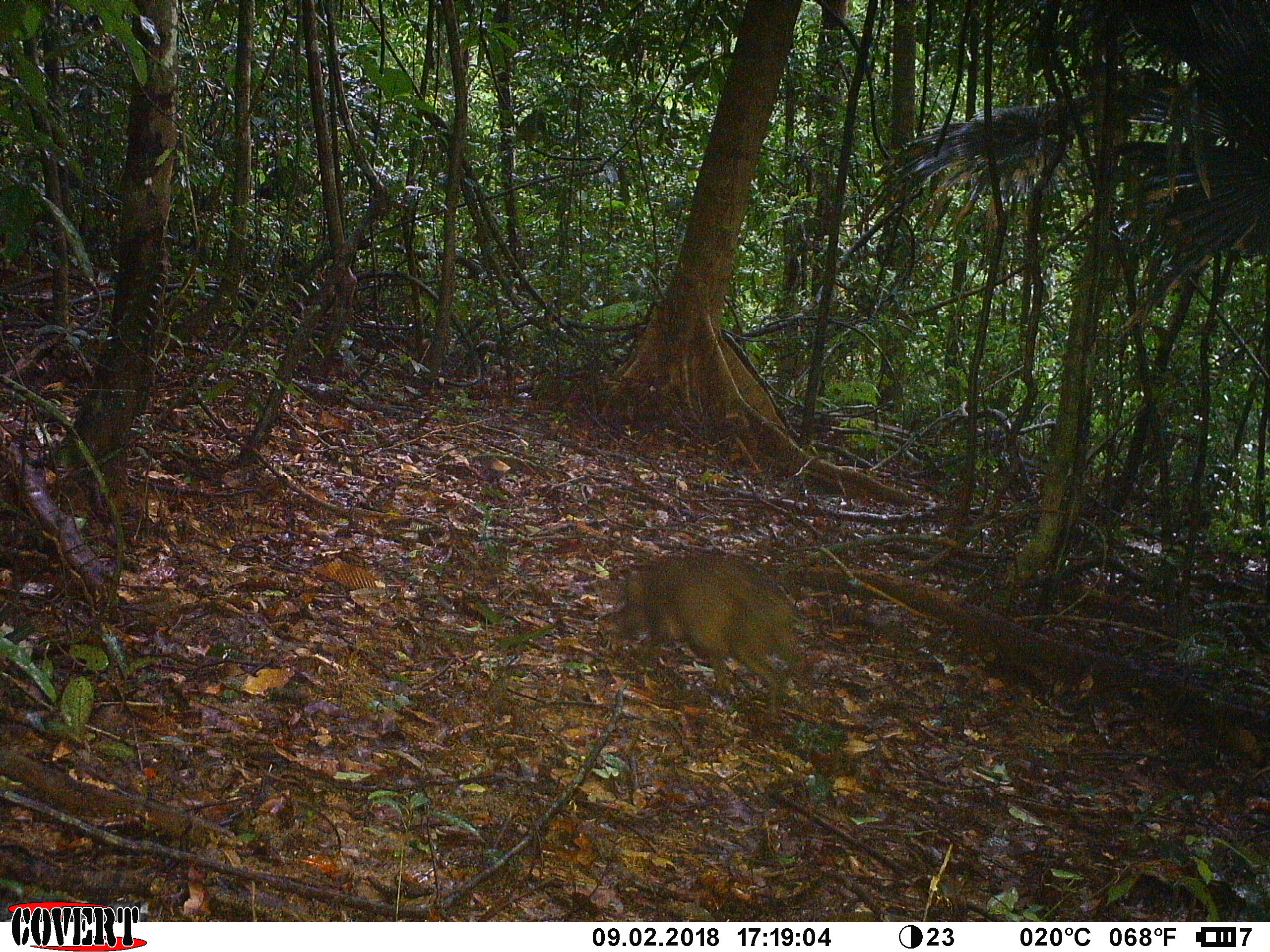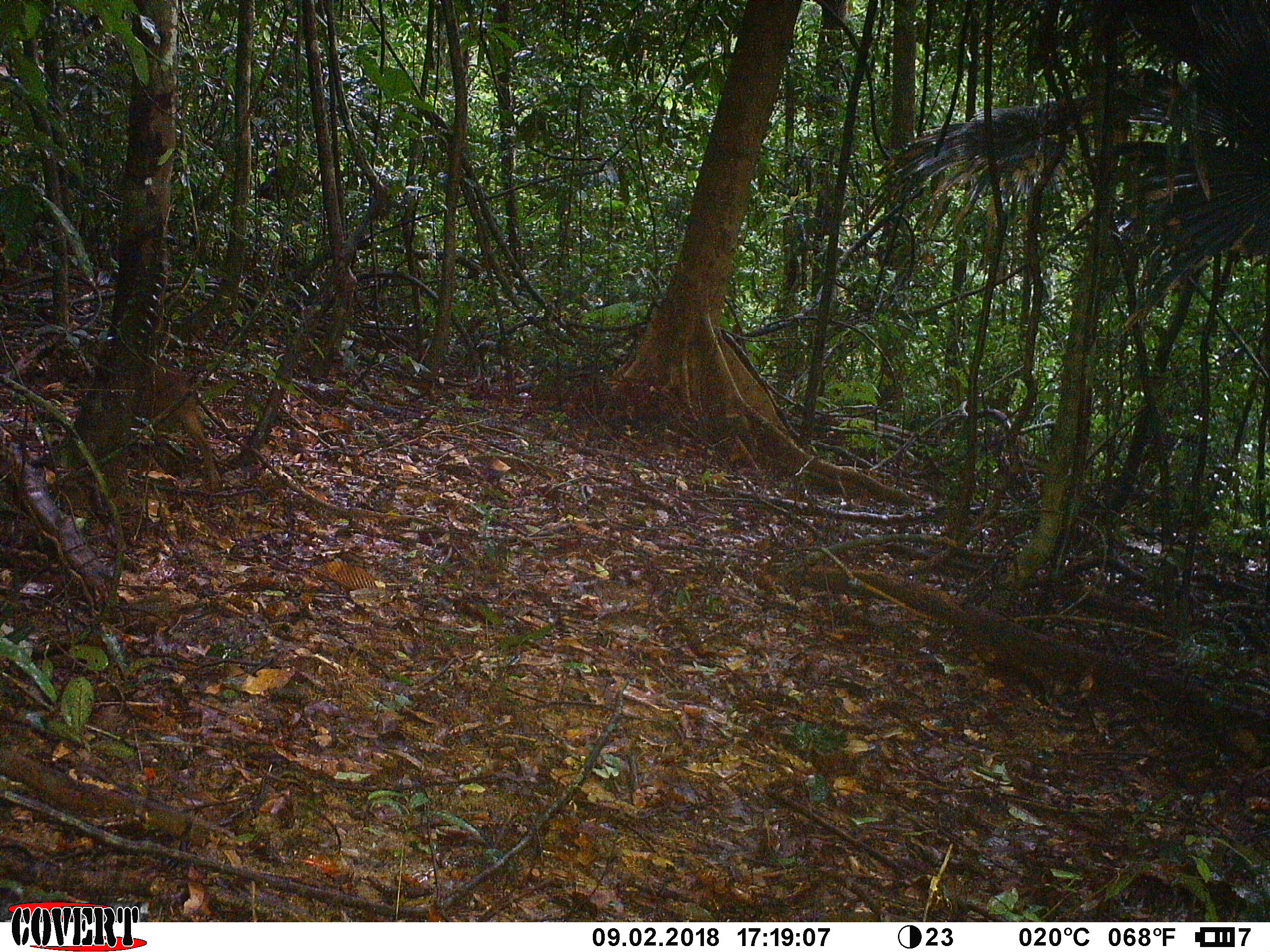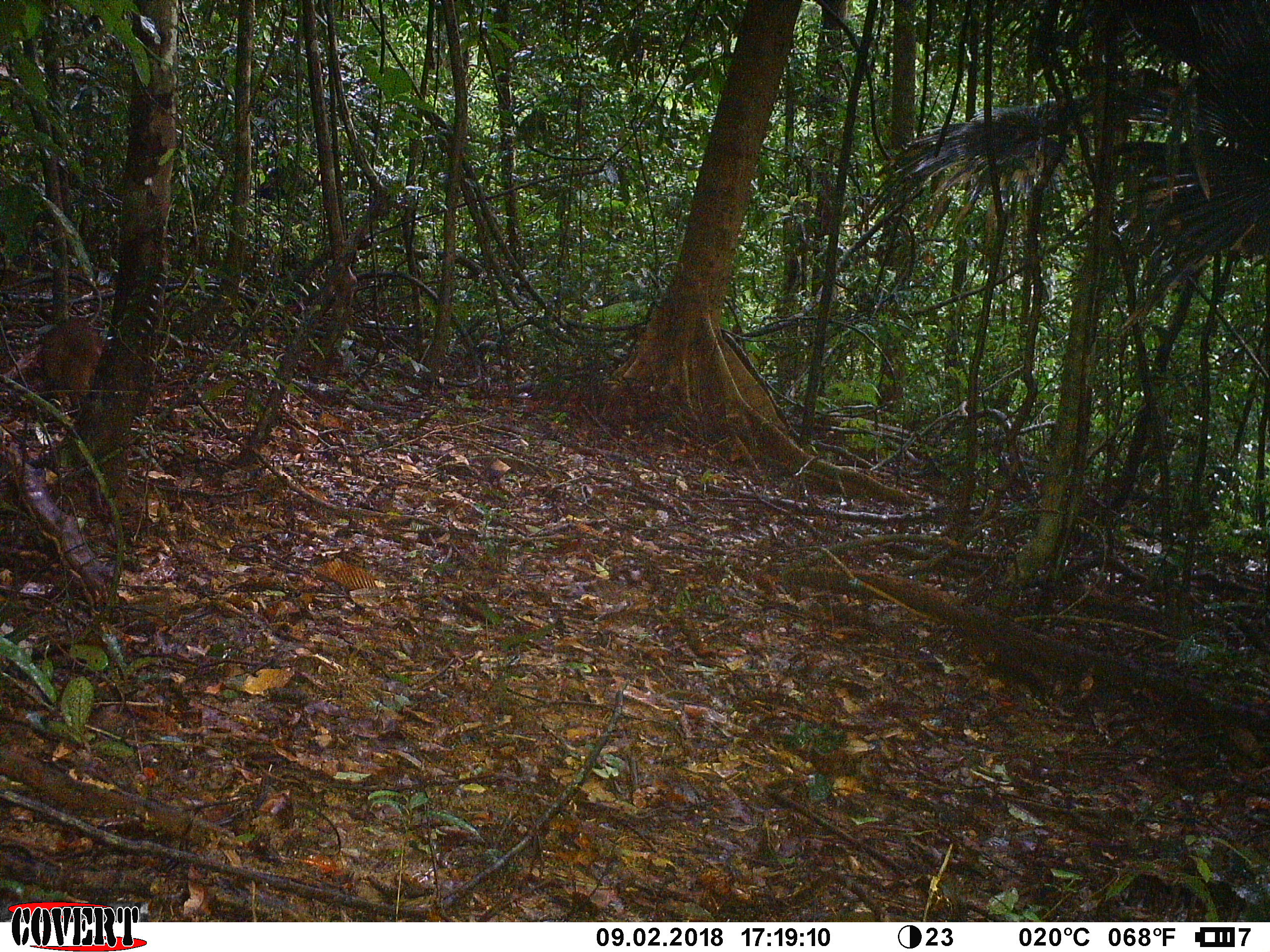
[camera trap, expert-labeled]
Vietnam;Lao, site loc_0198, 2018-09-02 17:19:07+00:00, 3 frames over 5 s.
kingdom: Animalia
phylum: Chordata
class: Mammalia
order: Artiodactyla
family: Suidae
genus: Sus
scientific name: Sus scrofa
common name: eurasian wild pig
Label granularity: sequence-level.